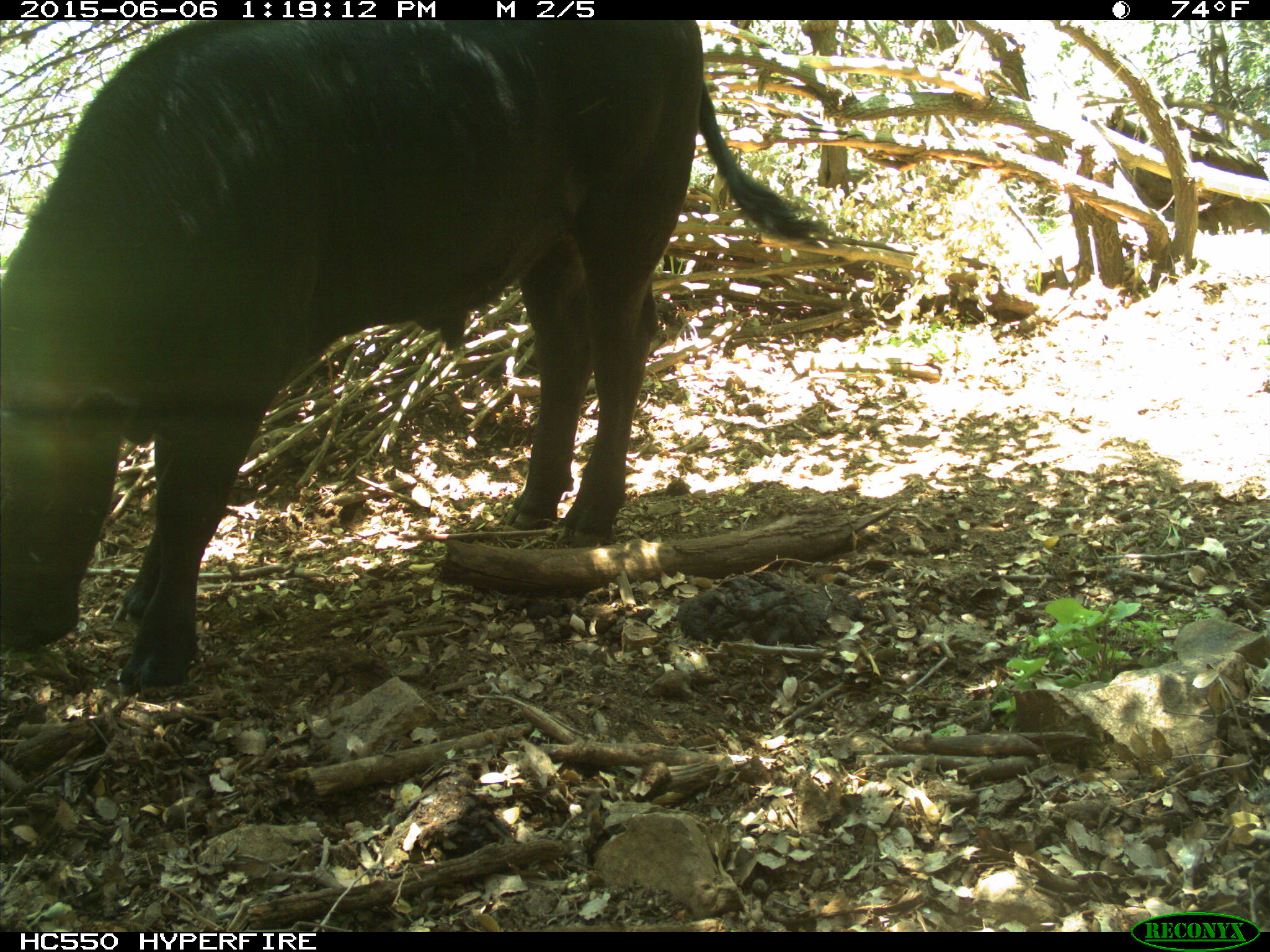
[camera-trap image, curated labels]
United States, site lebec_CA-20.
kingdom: Animalia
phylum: Chordata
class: Mammalia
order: Artiodactyla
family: Bovidae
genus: Bos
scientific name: Bos taurus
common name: domestic cow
Bos taurus (domestic cow).